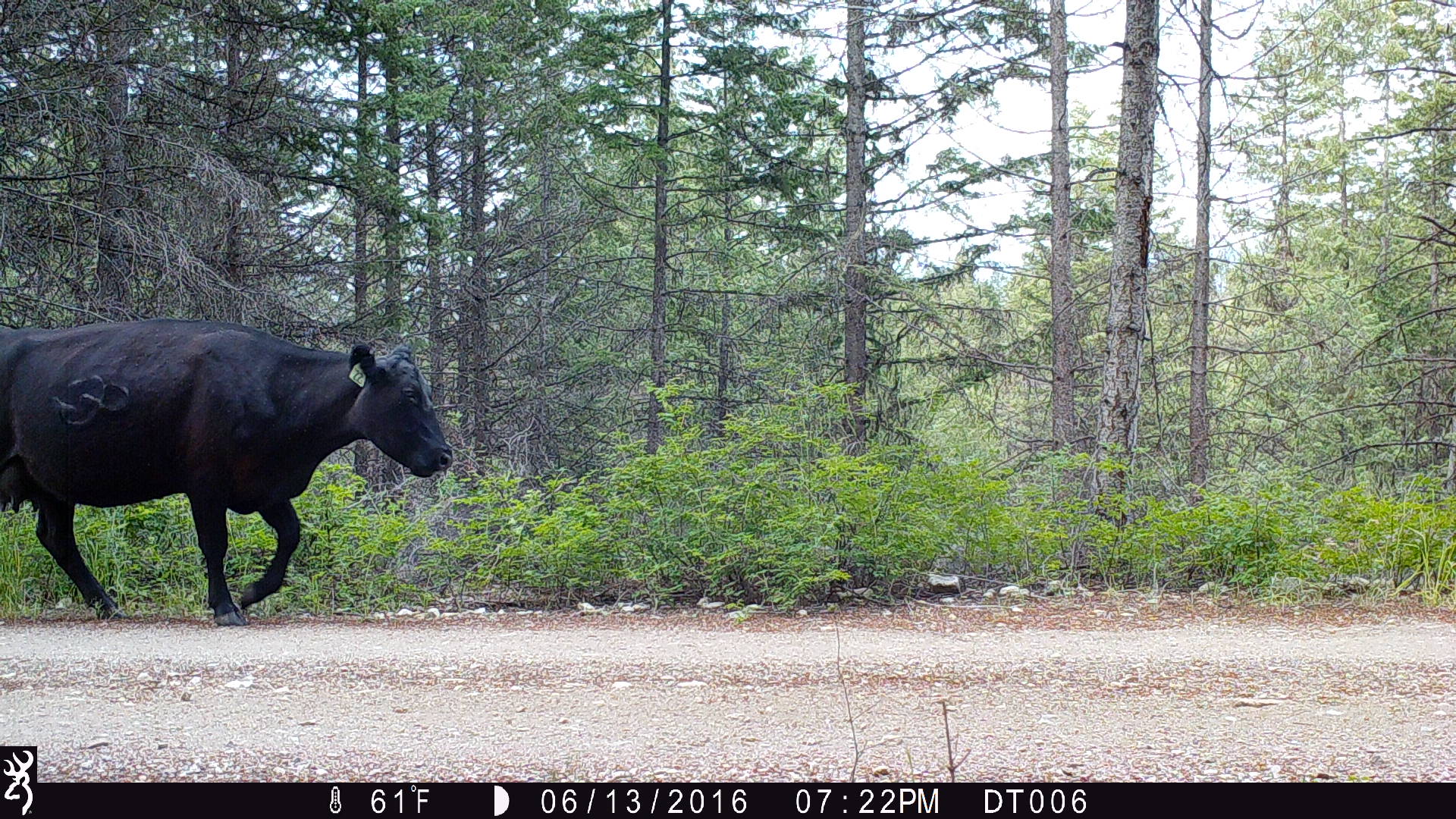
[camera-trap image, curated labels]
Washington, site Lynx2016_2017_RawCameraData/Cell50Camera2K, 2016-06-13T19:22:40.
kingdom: Animalia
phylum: Chordata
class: Mammalia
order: Artiodactyla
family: Bovidae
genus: Bos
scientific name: Bos taurus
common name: domestic cattle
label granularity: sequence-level